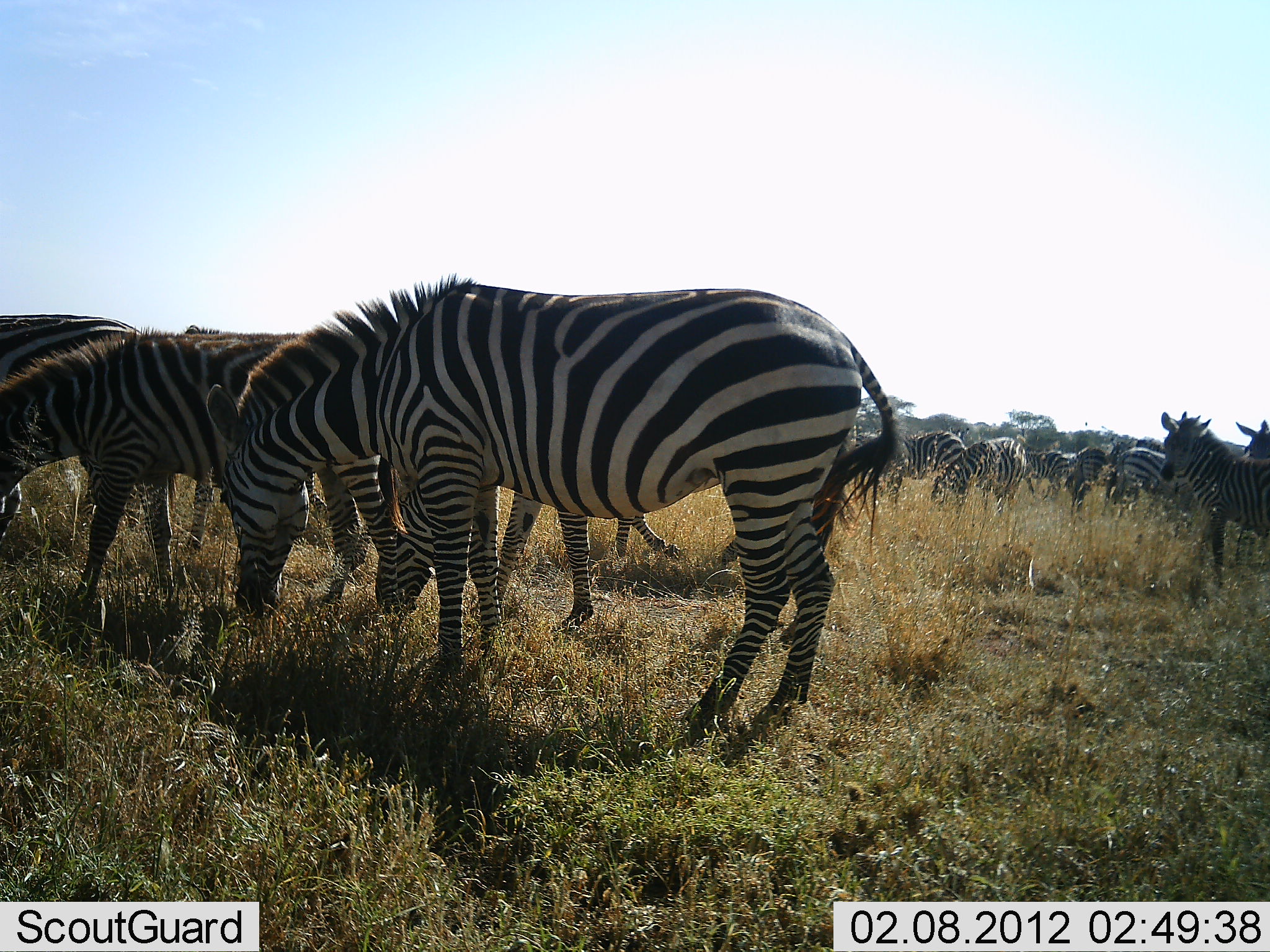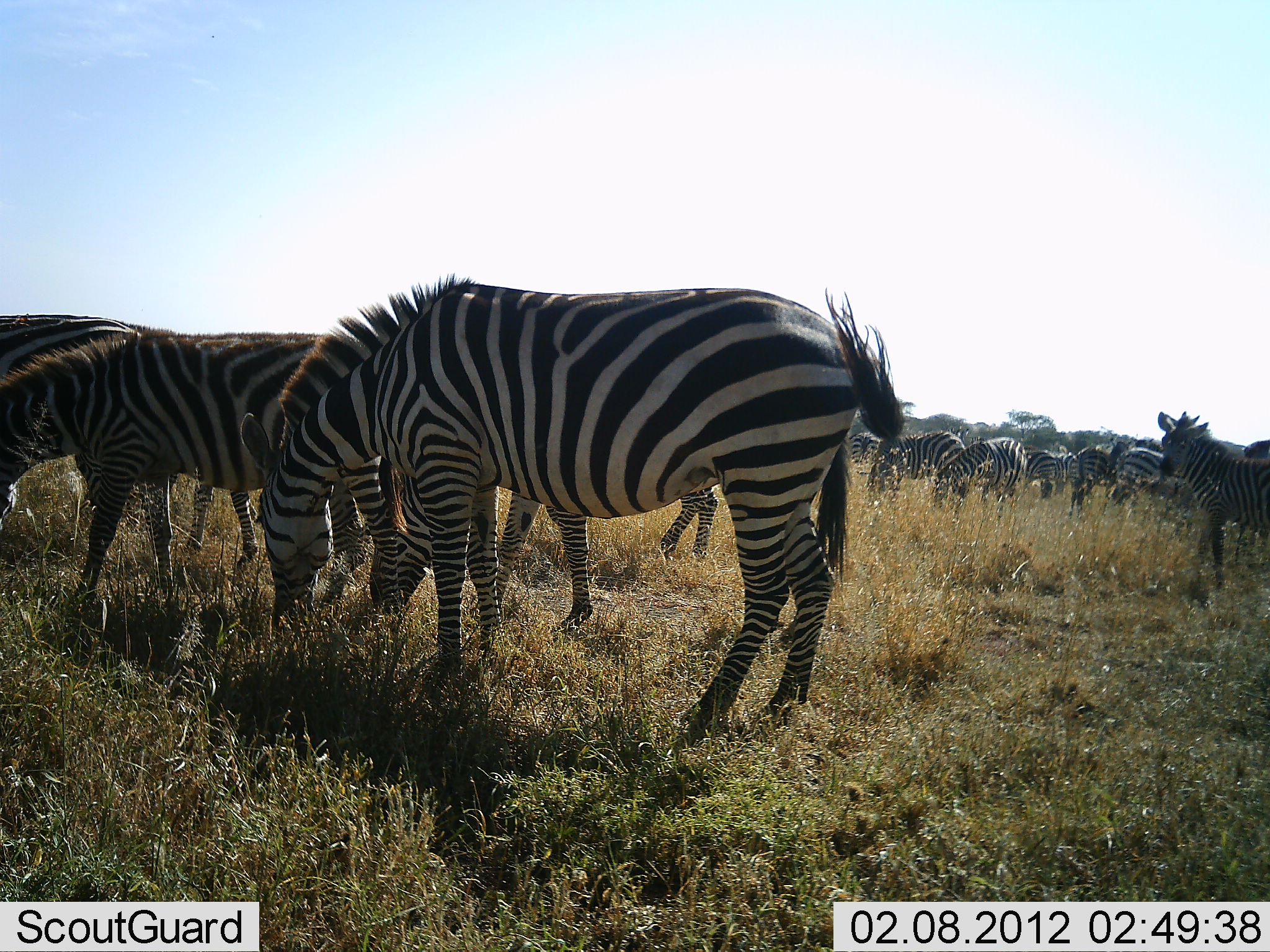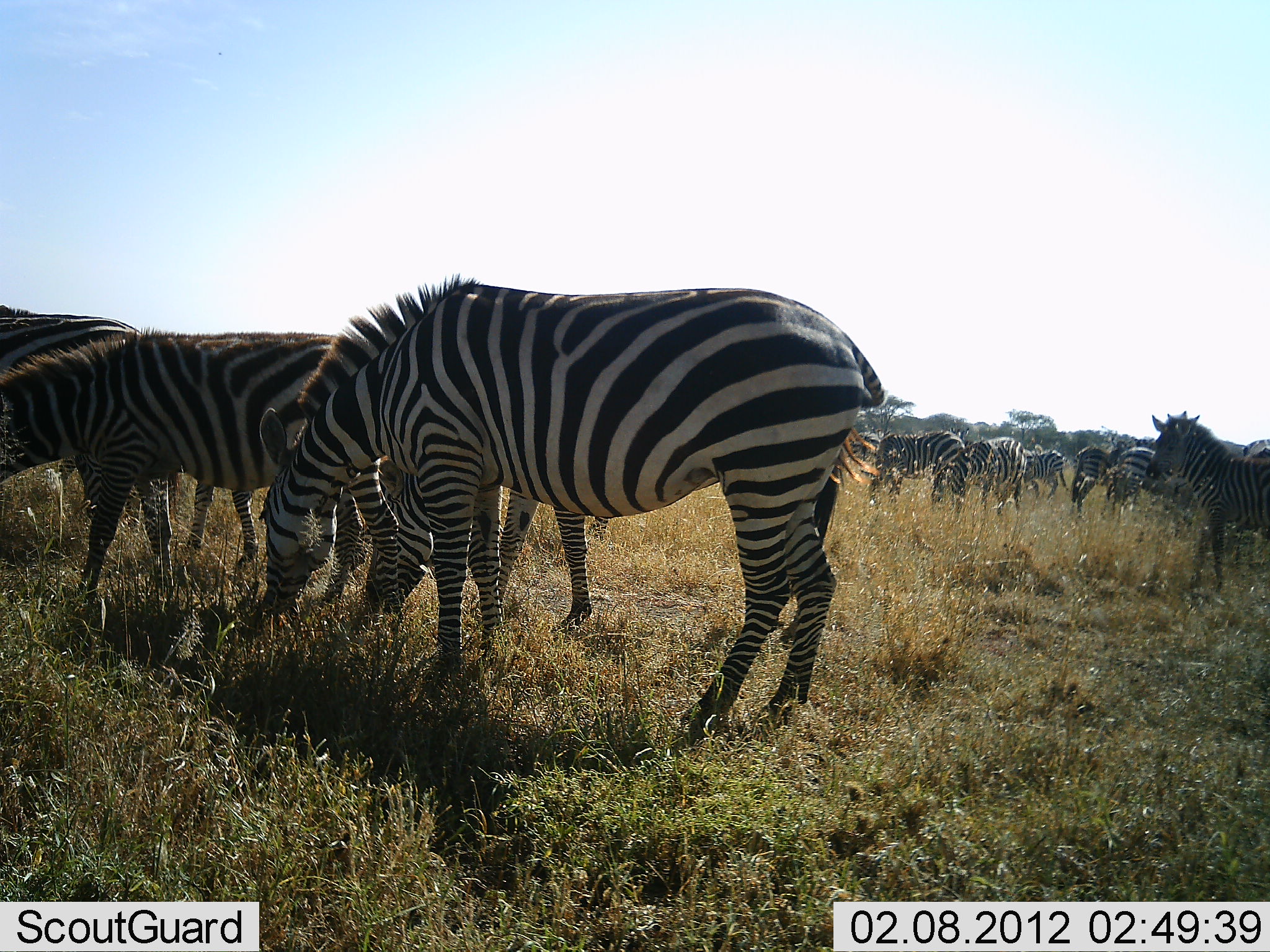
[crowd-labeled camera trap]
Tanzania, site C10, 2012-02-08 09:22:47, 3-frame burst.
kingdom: Animalia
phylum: Chordata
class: Mammalia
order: Perissodactyla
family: Equidae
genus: Equus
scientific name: Equus quagga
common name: plains zebra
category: zebra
Zebra (plains zebra) (Equus quagga), count 11-50. Behavior (volunteer vote fractions): standing 86%, resting 0%, moving 9%, interacting 0%. Young present (vote fraction): 0%. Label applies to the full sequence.